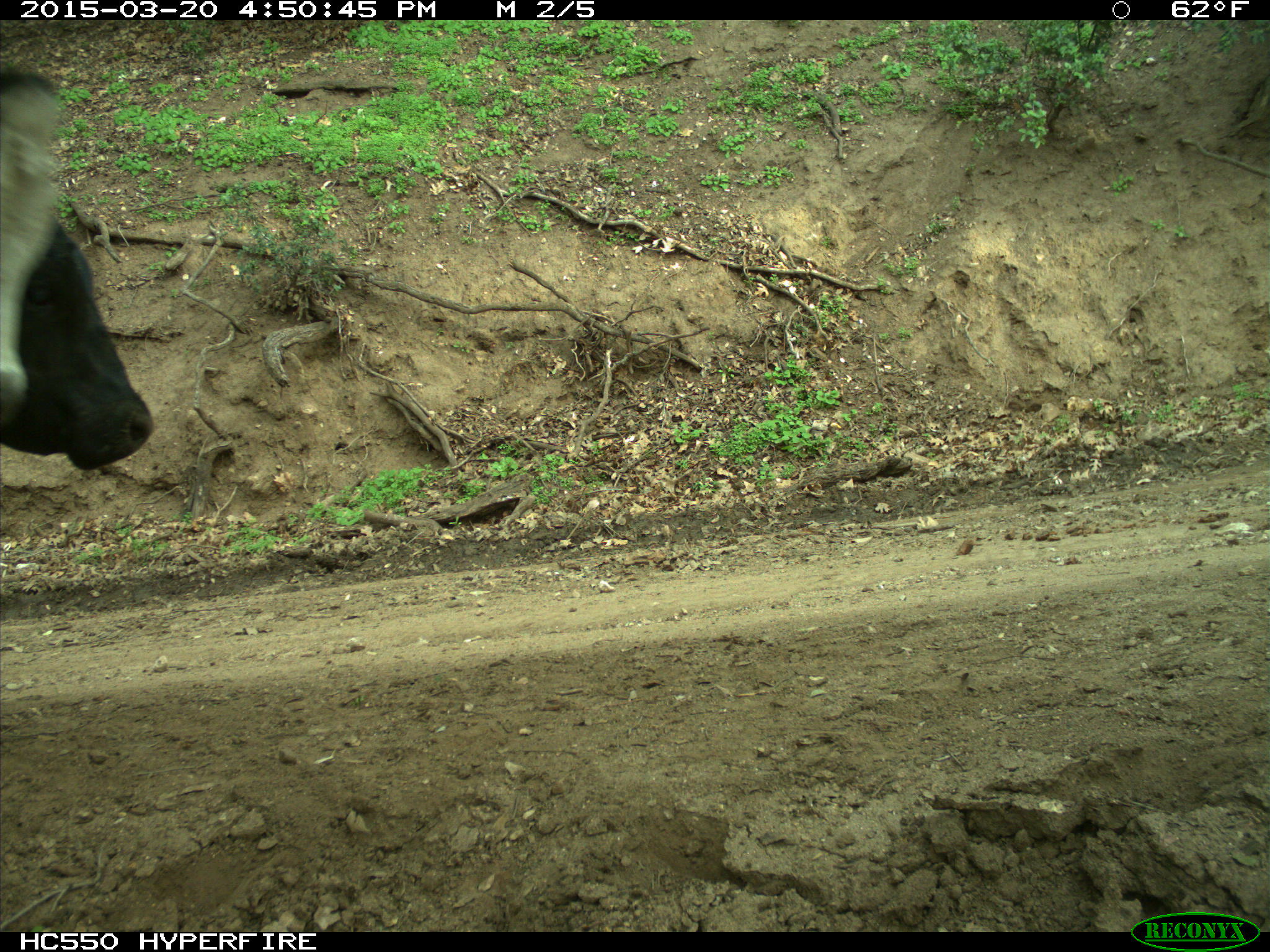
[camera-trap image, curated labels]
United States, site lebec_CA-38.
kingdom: Animalia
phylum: Chordata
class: Mammalia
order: Artiodactyla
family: Bovidae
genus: Bos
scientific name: Bos taurus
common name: domestic cow